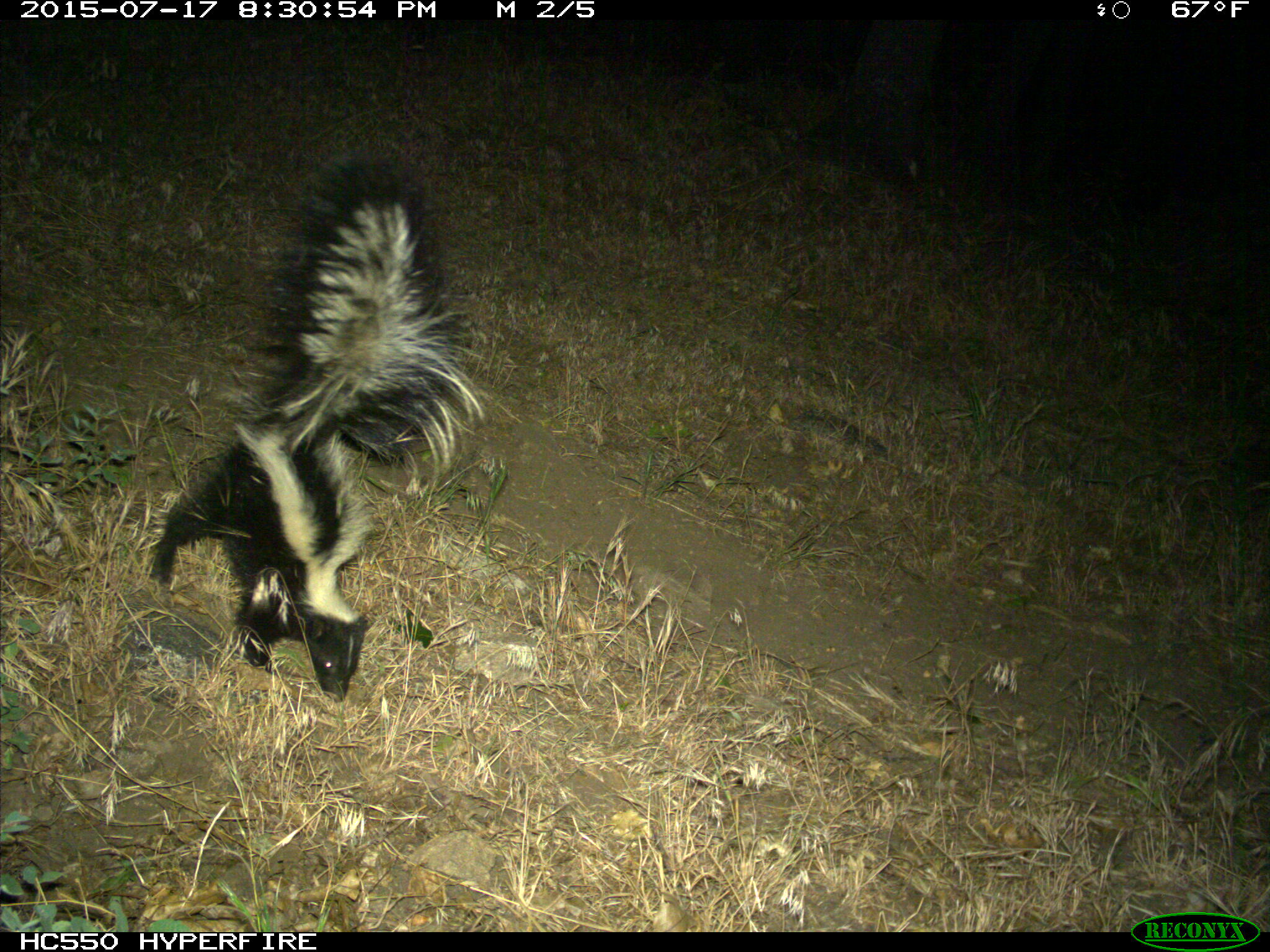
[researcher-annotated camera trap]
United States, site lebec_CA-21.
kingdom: Animalia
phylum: Chordata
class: Mammalia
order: Carnivora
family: Mephitidae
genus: Mephitis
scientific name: Mephitis mephitis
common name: striped skunk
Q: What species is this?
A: Mephitis mephitis (striped skunk).